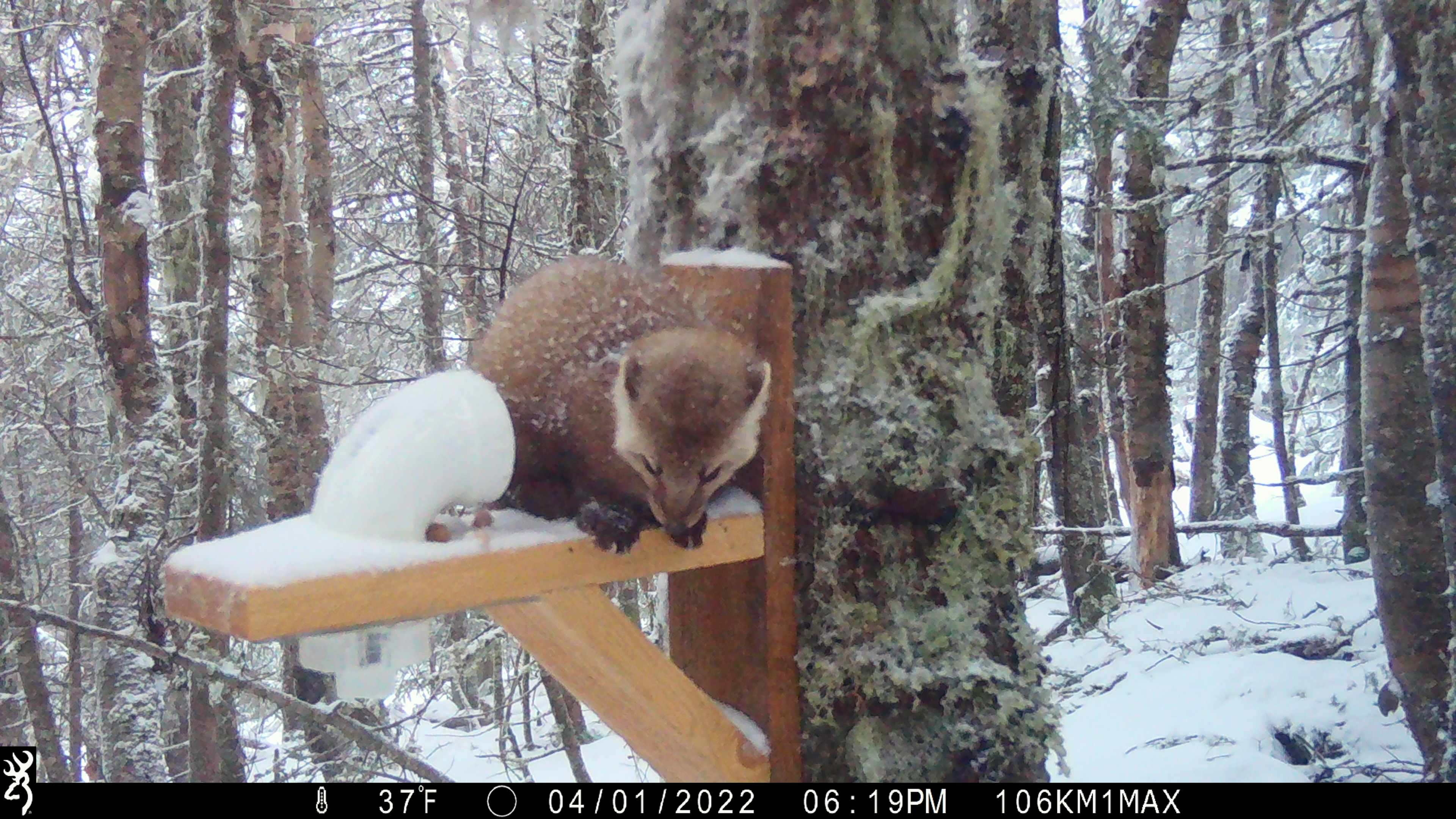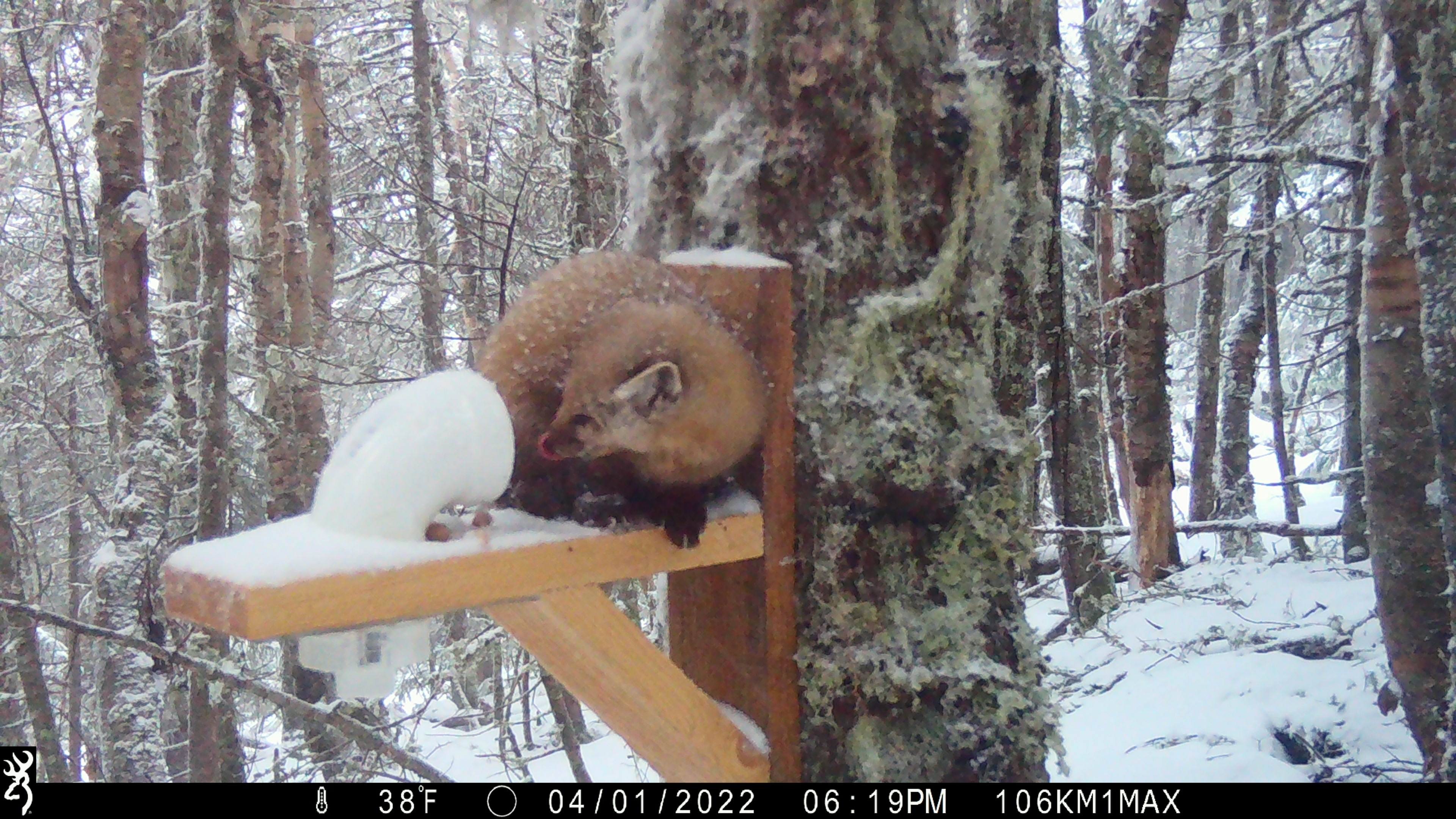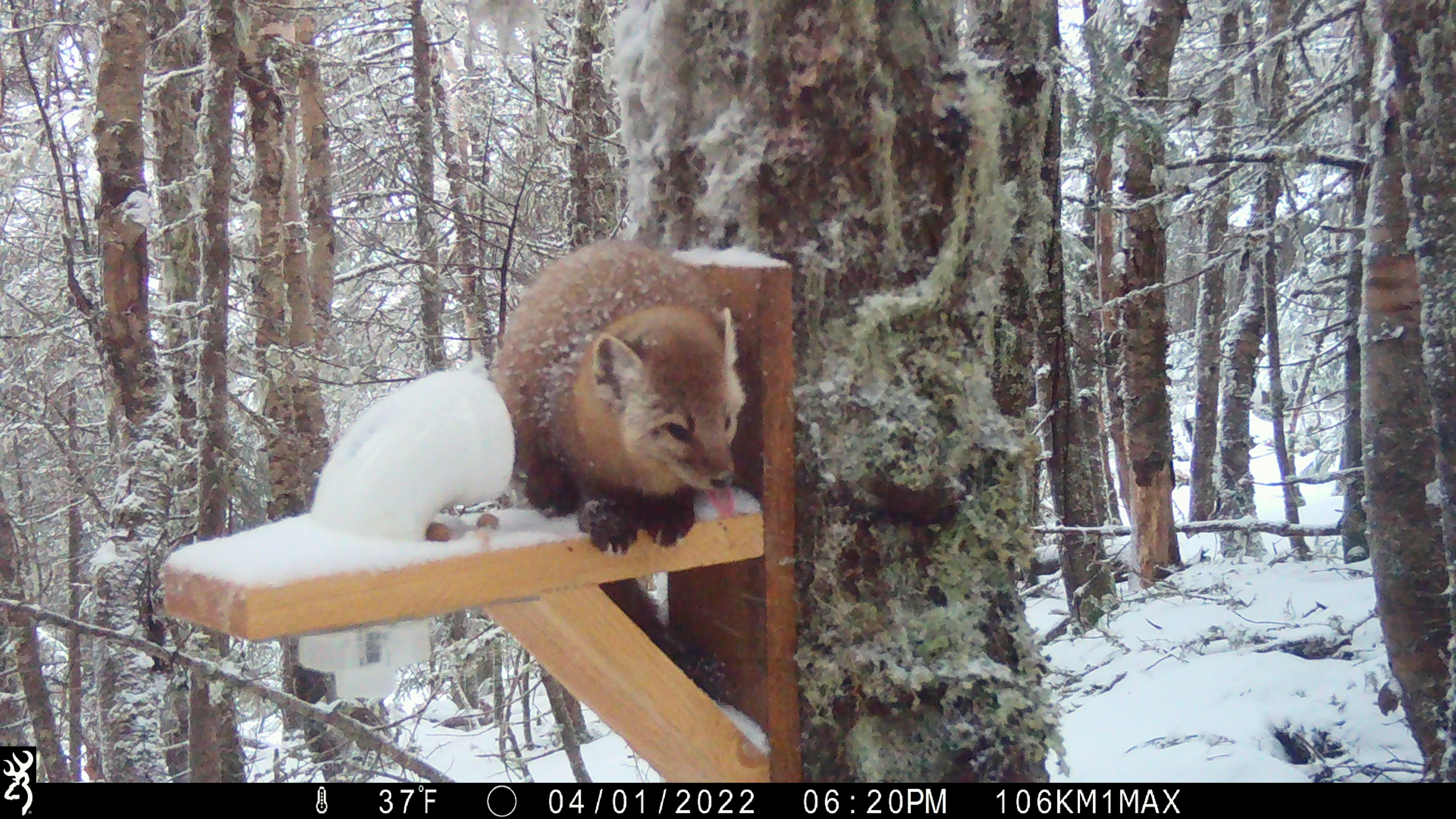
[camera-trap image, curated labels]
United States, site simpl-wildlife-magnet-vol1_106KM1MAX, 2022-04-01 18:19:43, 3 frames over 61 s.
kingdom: Animalia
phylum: Chordata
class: Mammalia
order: Carnivora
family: Mustelidae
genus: Martes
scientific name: Martes americana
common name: american marten